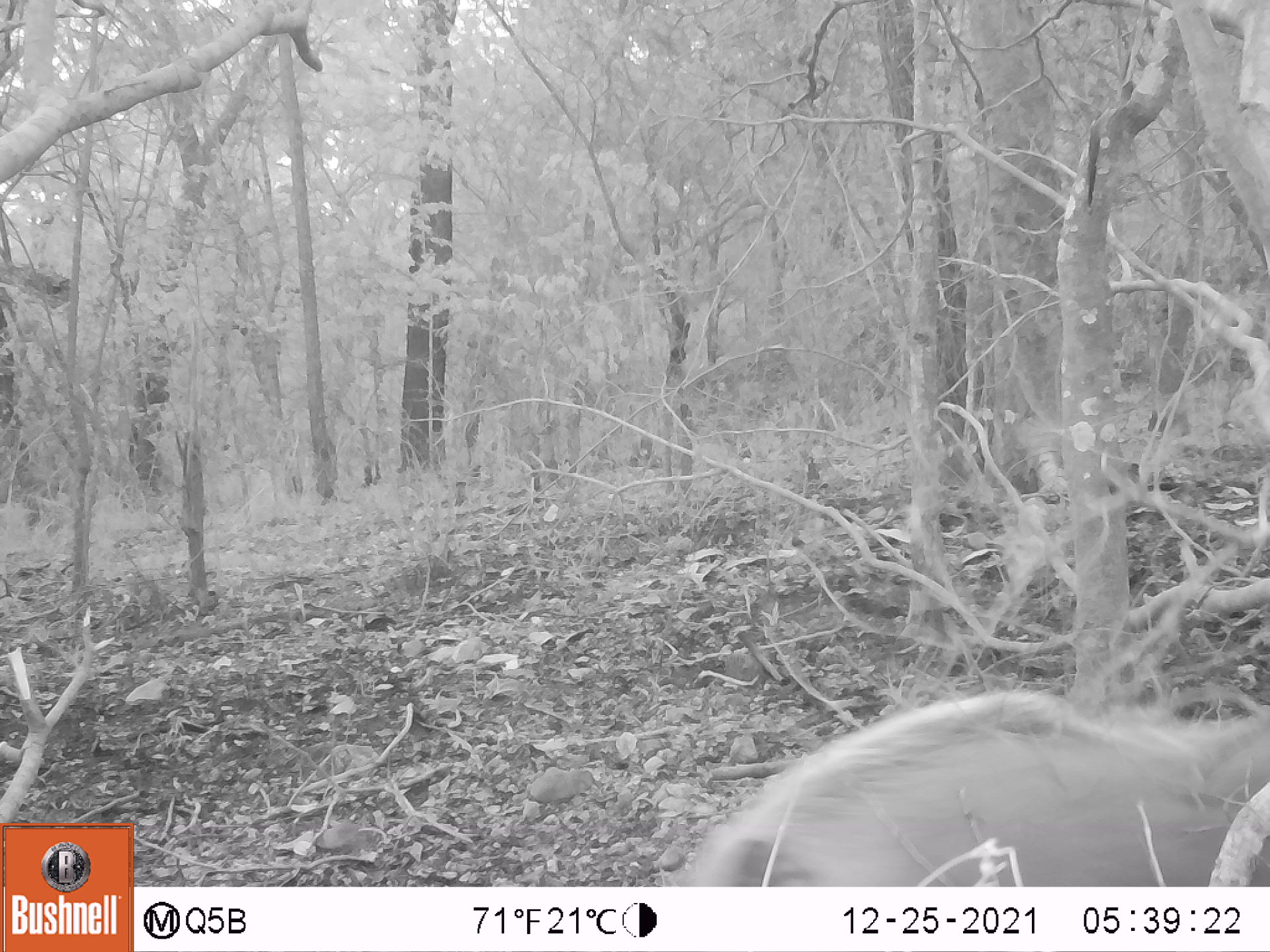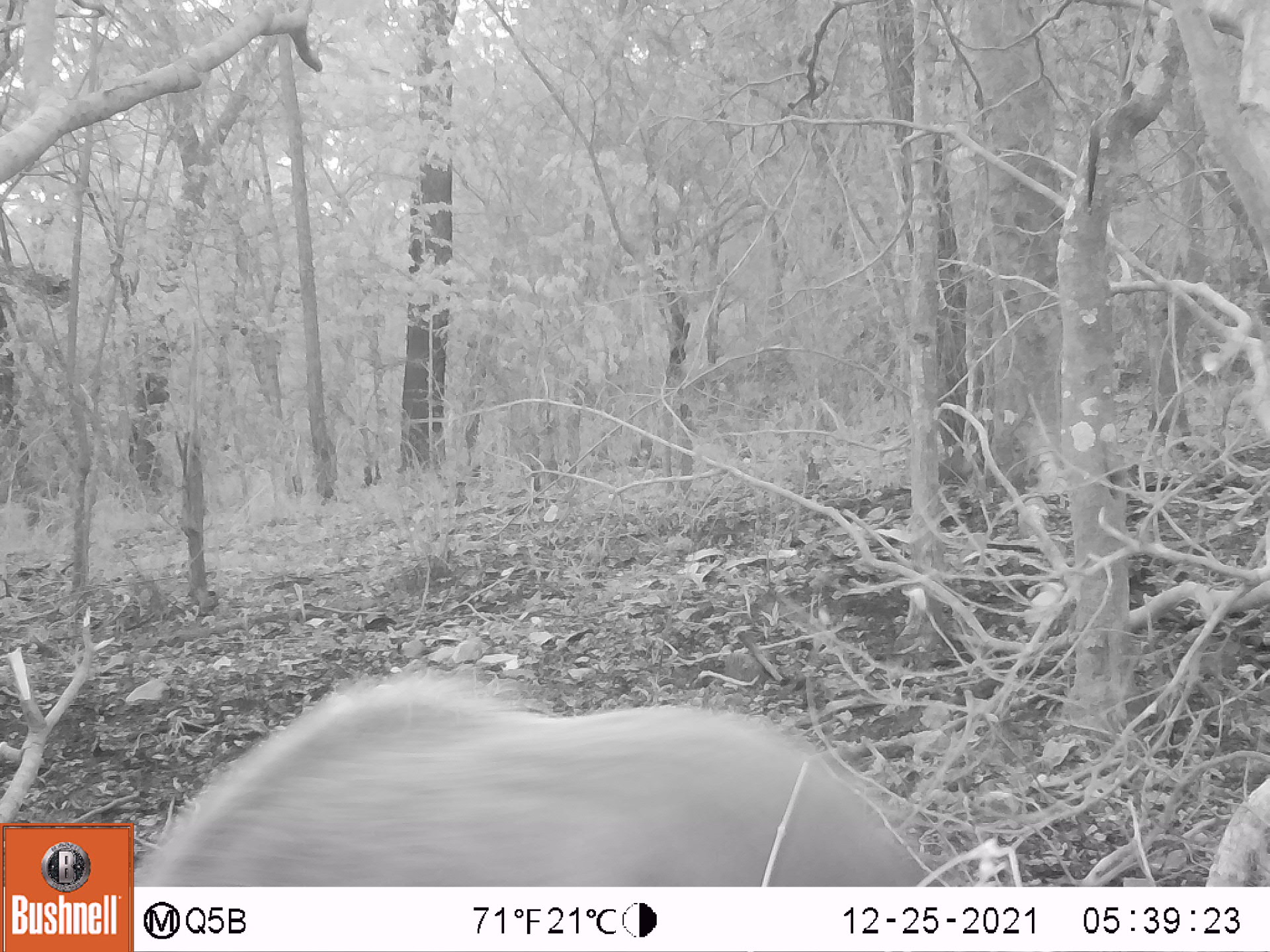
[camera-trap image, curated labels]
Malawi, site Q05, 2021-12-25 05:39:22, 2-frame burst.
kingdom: Animalia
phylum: Chordata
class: Mammalia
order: Artiodactyla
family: Suidae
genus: Potamochoerus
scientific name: Potamochoerus larvatus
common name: bushpig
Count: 1.